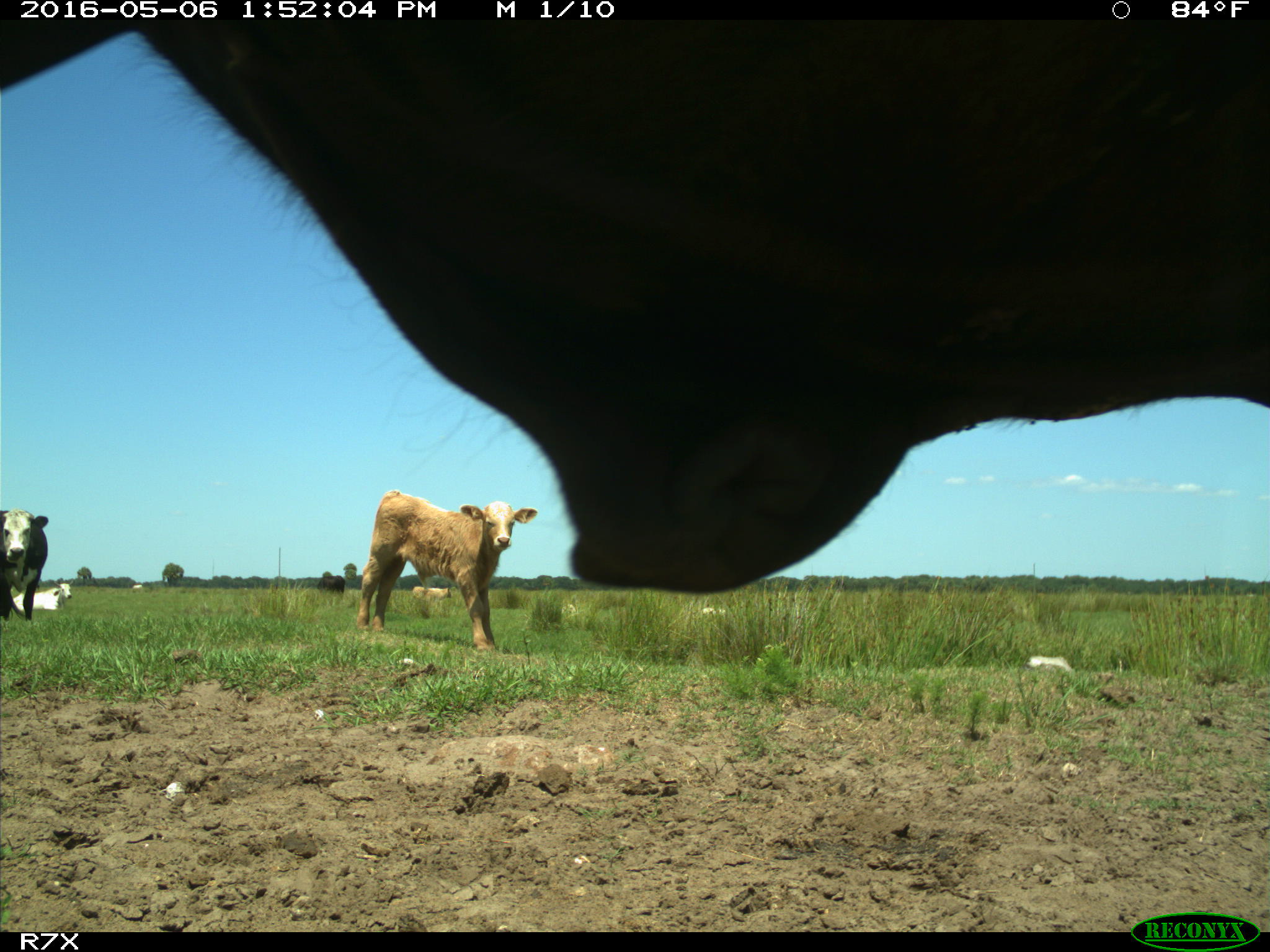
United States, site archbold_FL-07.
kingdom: Animalia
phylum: Chordata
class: Mammalia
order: Artiodactyla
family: Bovidae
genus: Bos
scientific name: Bos taurus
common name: domestic cow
Bos taurus (domestic cow).